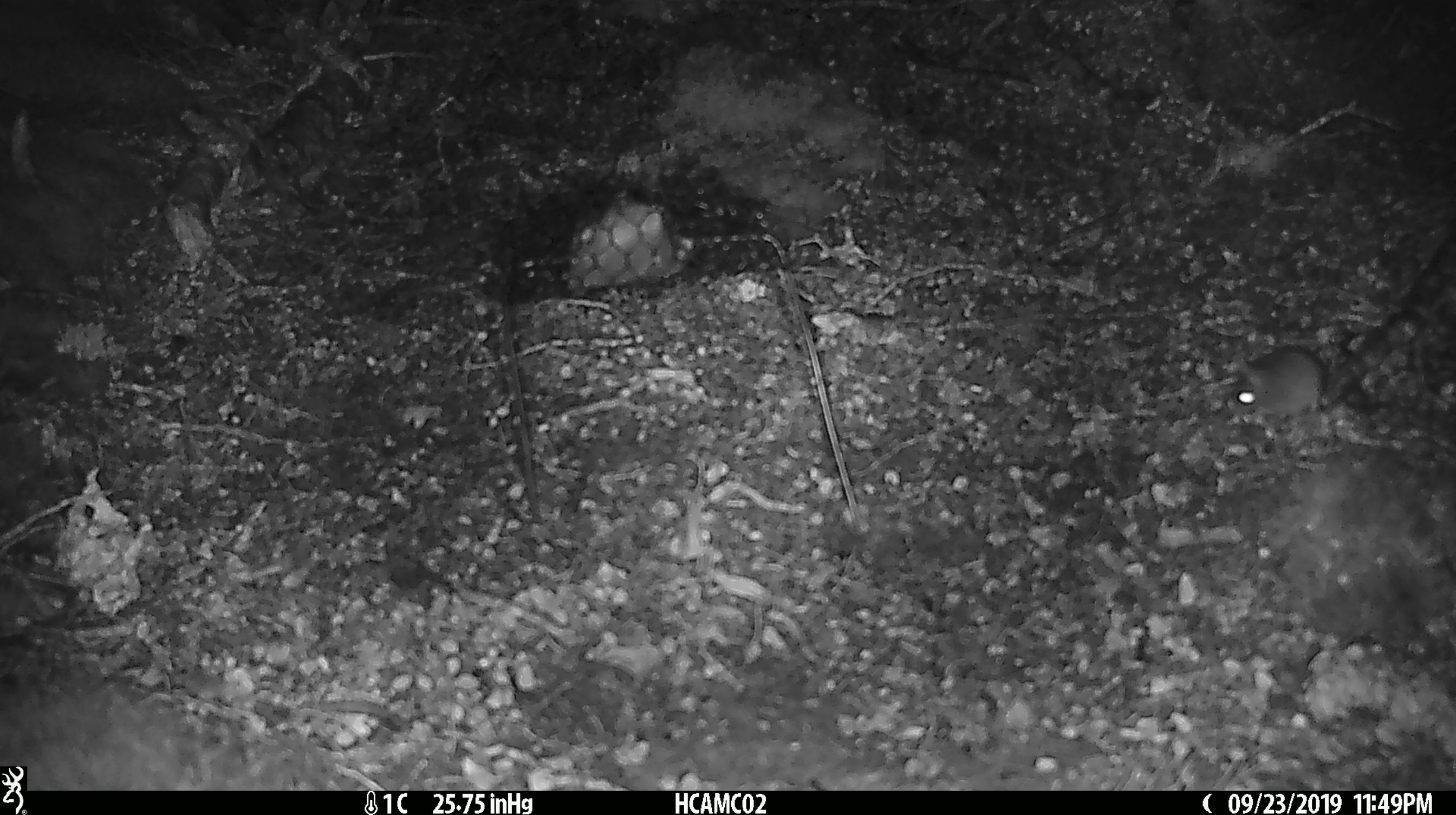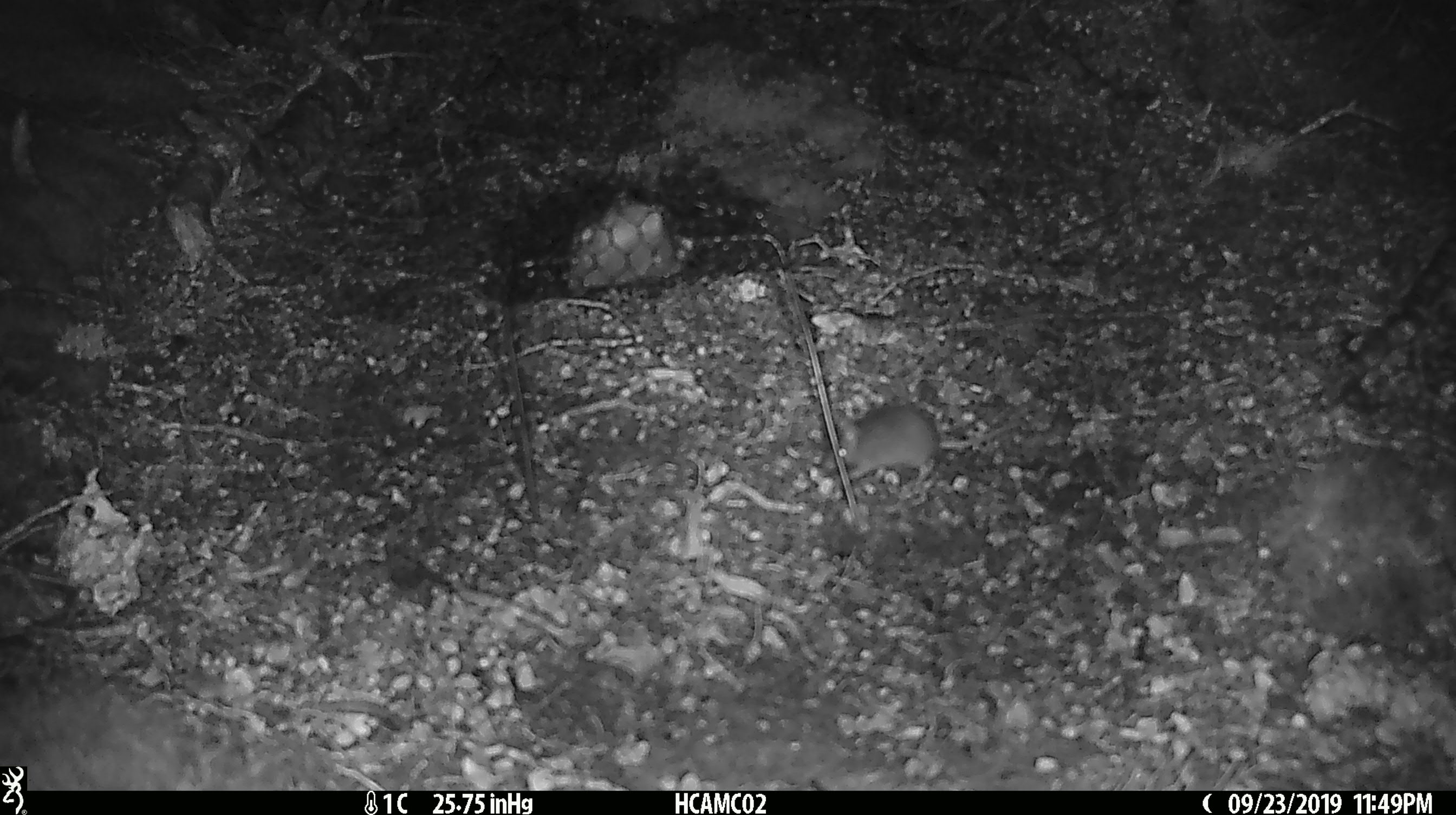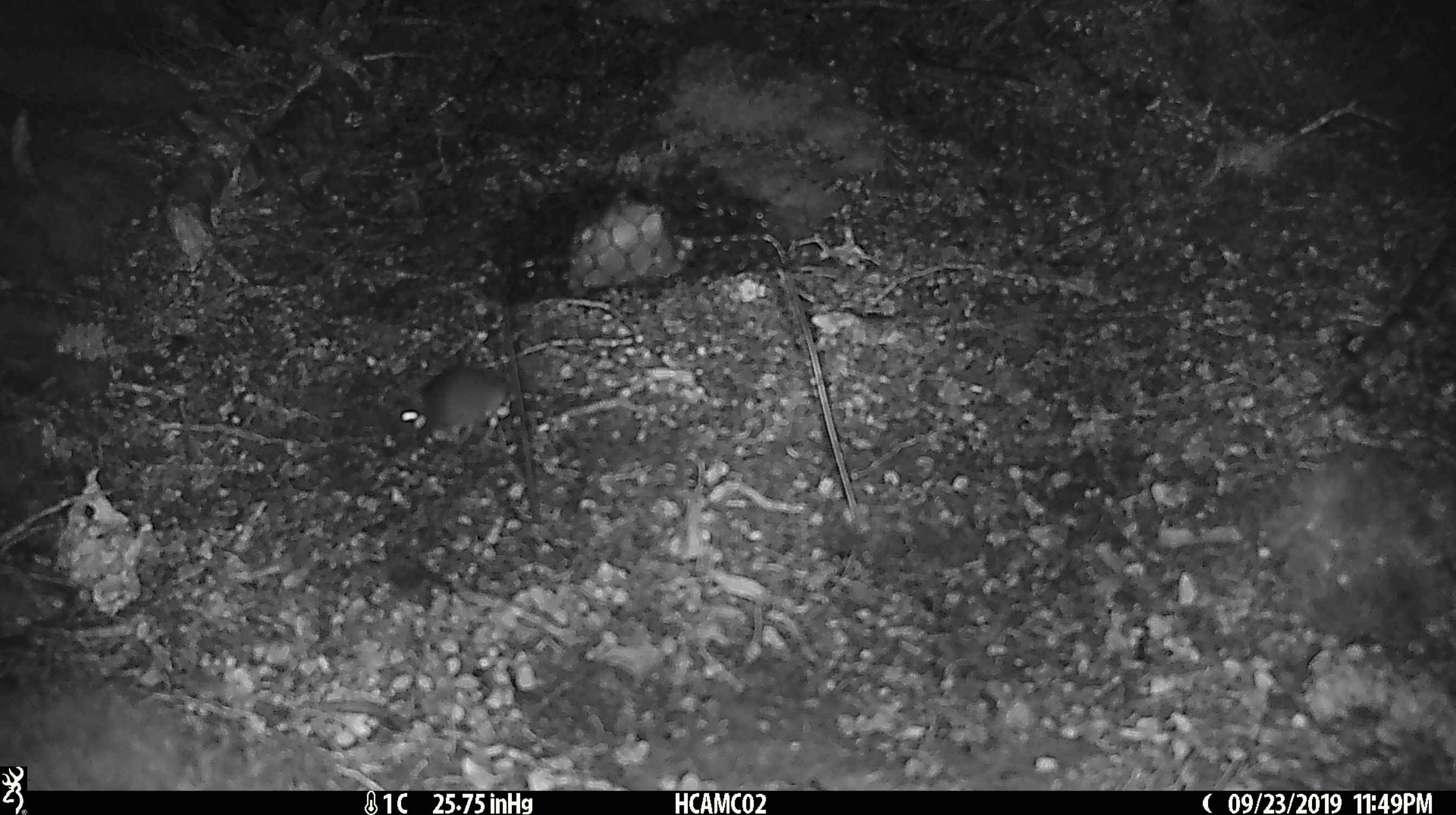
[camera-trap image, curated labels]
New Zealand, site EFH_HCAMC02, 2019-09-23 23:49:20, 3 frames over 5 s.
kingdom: Animalia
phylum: Chordata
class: Mammalia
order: Rodentia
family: Muridae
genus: Mus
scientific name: Mus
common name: mouse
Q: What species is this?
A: Mouse (Mus).